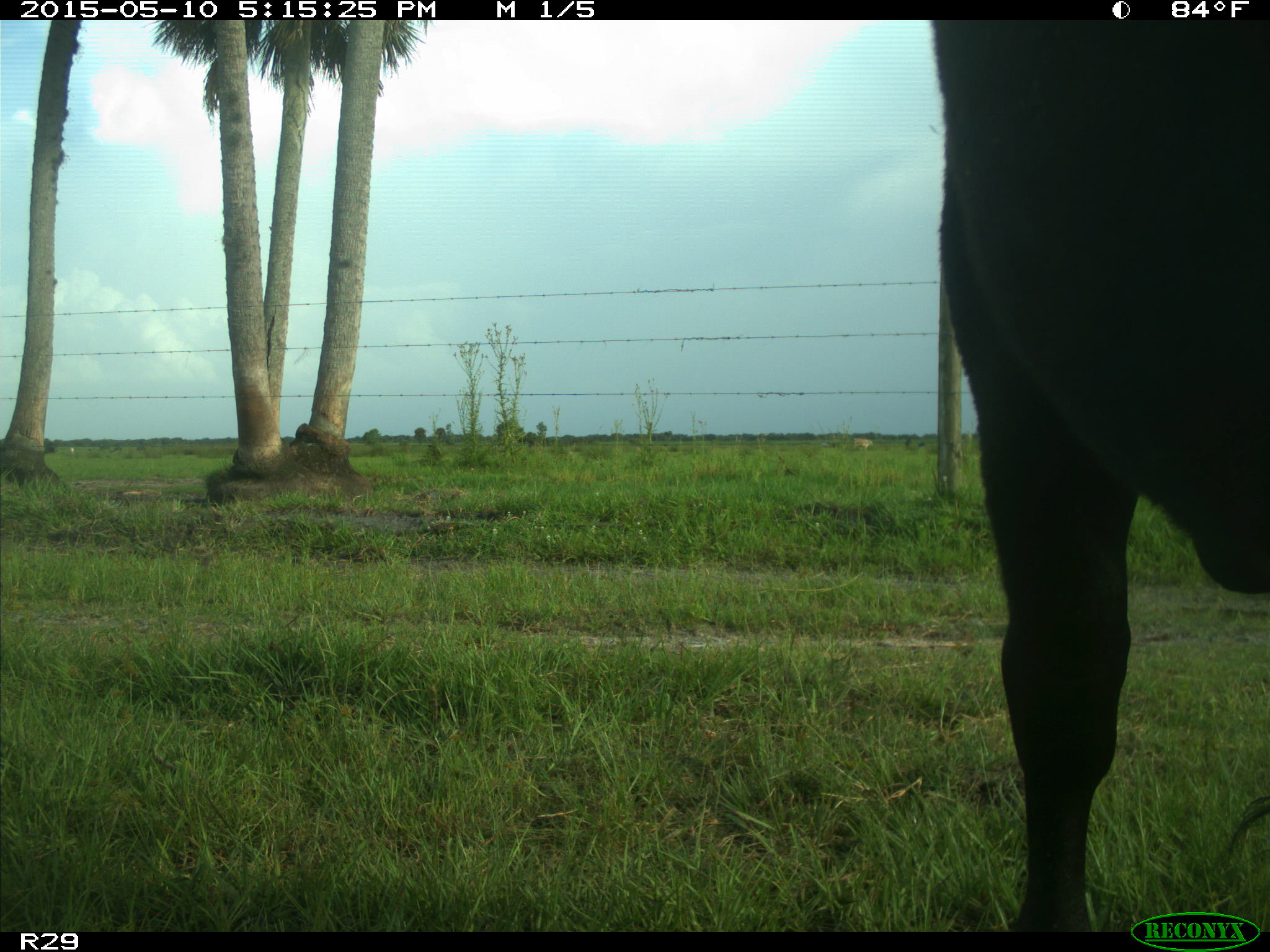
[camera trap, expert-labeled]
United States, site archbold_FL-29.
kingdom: Animalia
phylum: Chordata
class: Mammalia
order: Artiodactyla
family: Bovidae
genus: Bos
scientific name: Bos taurus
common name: domestic cow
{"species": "Bos taurus (domestic cow)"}